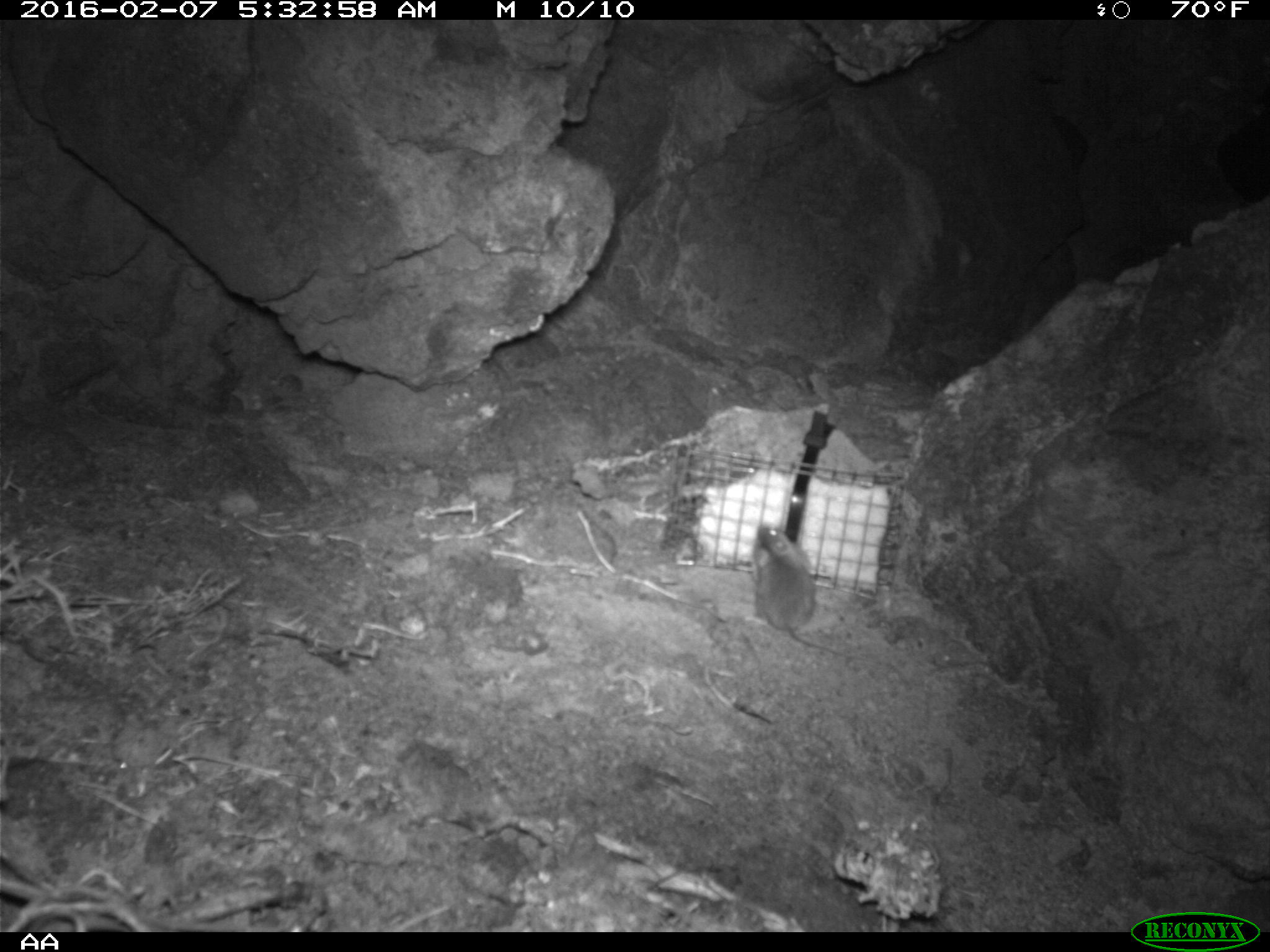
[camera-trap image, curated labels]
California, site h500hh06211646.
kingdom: Animalia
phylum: Chordata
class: Mammalia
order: Rodentia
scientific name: Rodentia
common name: rodent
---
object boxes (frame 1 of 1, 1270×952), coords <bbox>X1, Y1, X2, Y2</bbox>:
rodent: <bbox>743, 521, 849, 659</bbox>